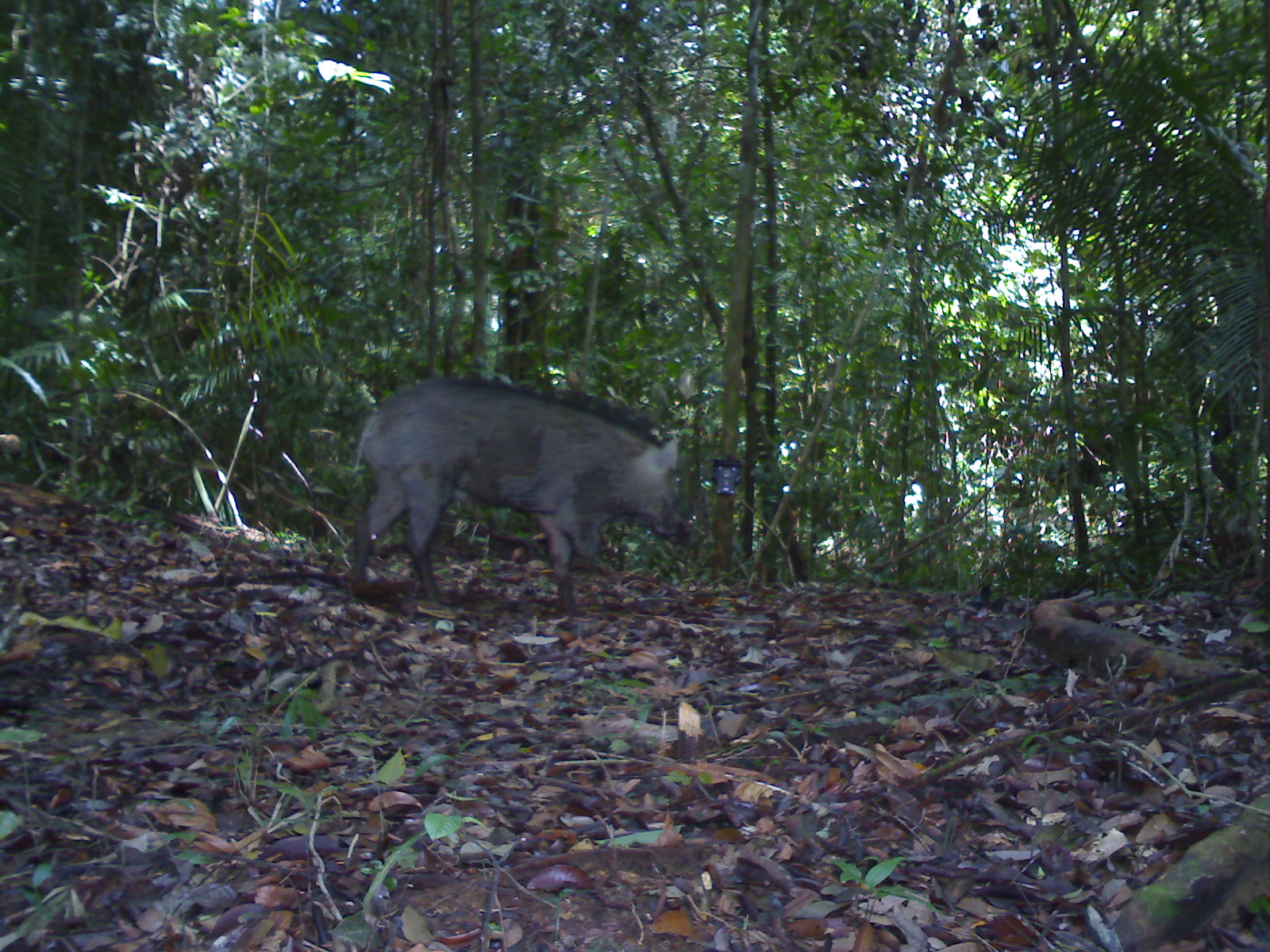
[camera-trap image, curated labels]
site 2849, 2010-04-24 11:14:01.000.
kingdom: Animalia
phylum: Chordata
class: Mammalia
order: Artiodactyla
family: Suidae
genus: Sus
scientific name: Sus scrofa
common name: wild boar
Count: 1.